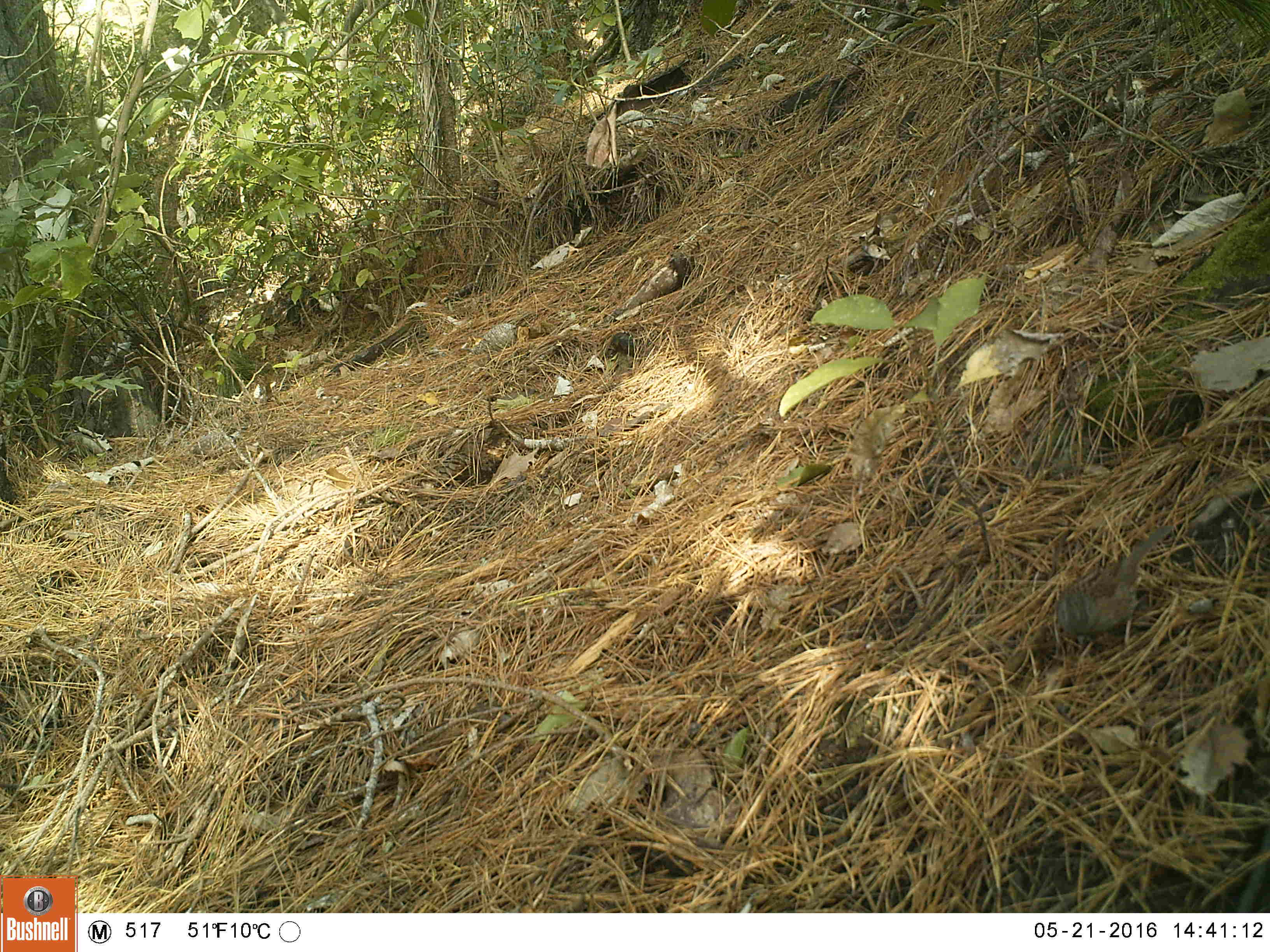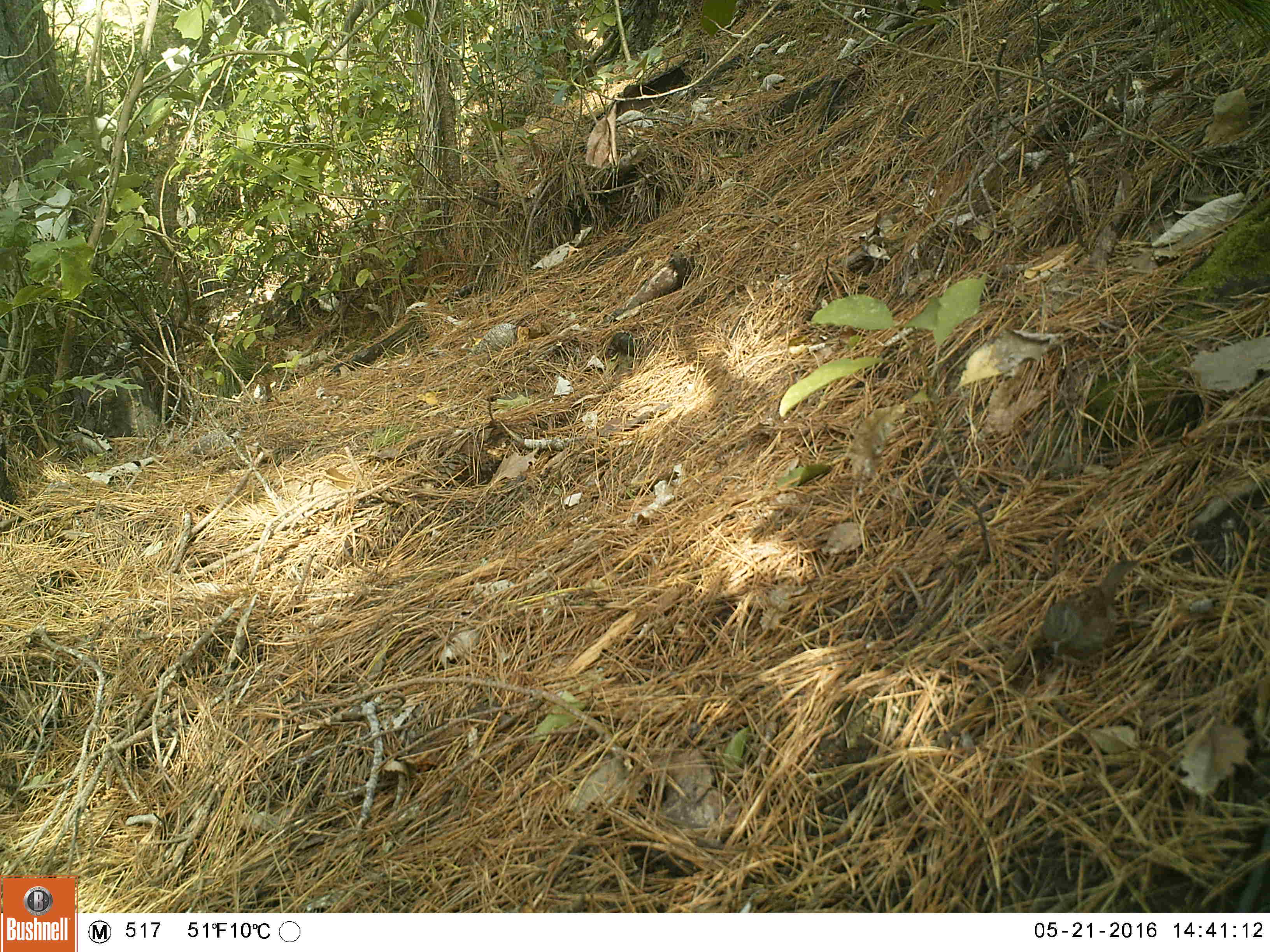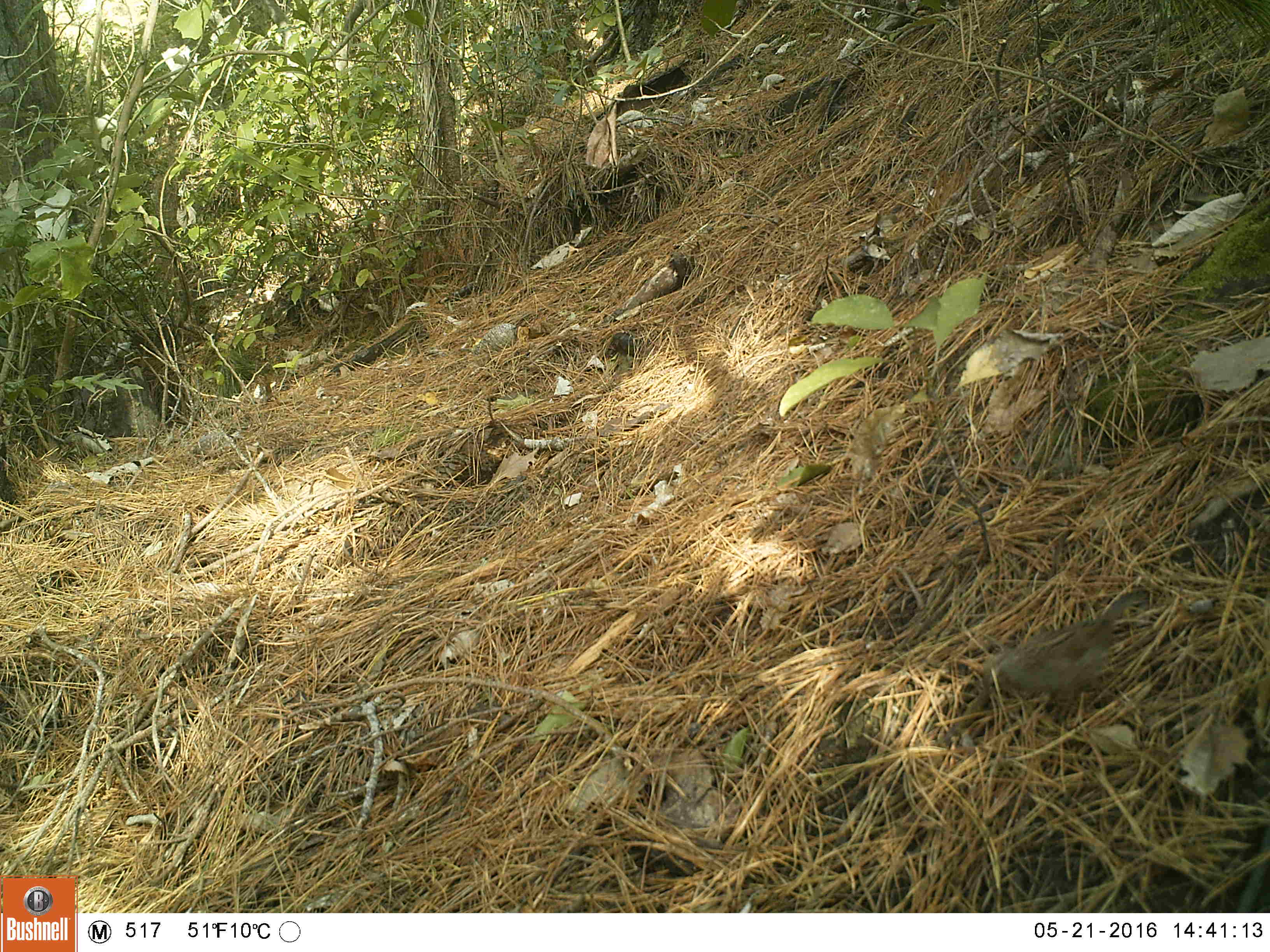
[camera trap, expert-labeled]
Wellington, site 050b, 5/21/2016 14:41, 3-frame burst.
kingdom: Animalia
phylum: Chordata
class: Aves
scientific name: Aves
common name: bird